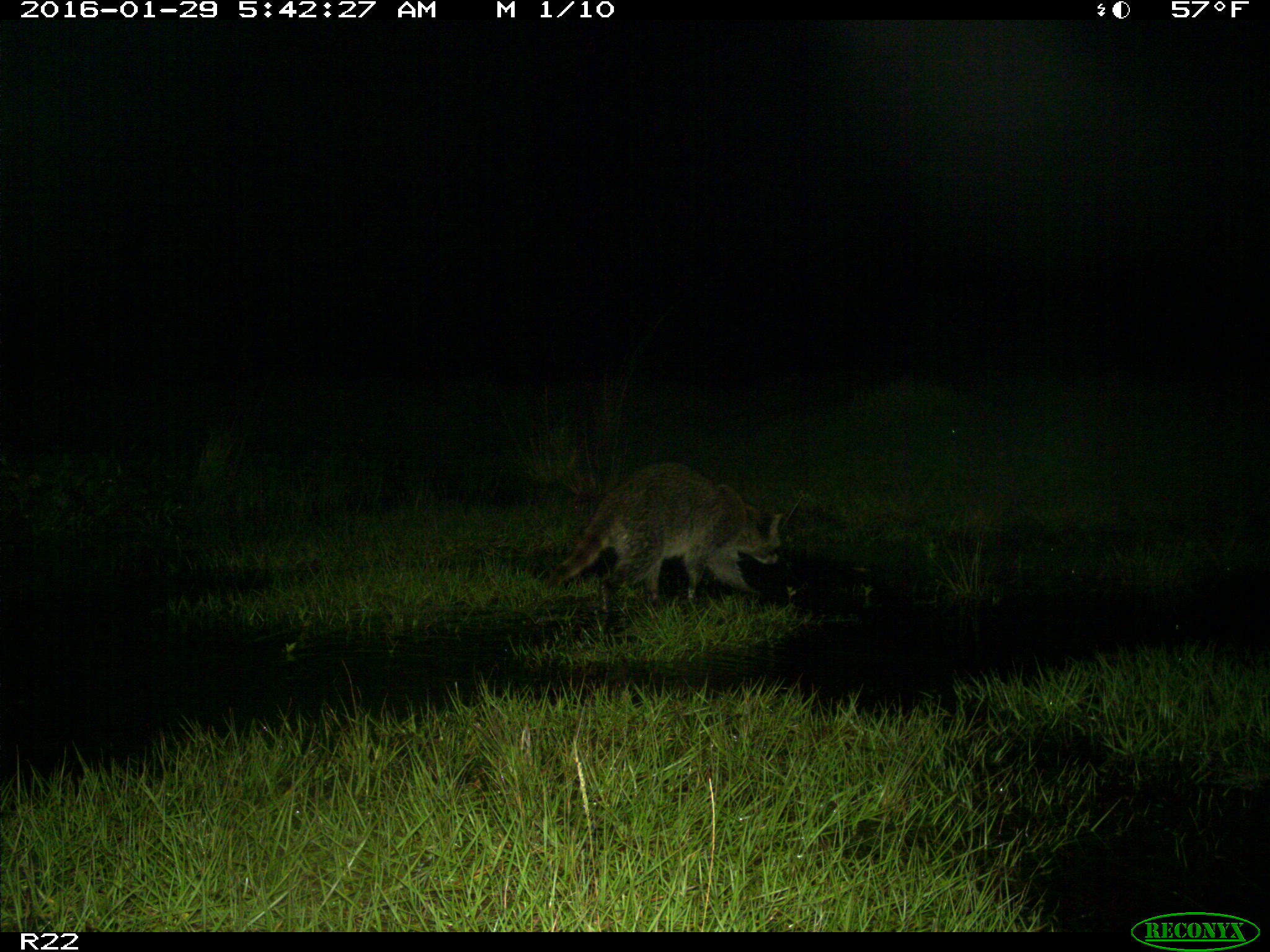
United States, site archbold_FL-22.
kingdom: Animalia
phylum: Chordata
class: Mammalia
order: Carnivora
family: Procyonidae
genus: Procyon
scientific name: Procyon lotor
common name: common raccoon